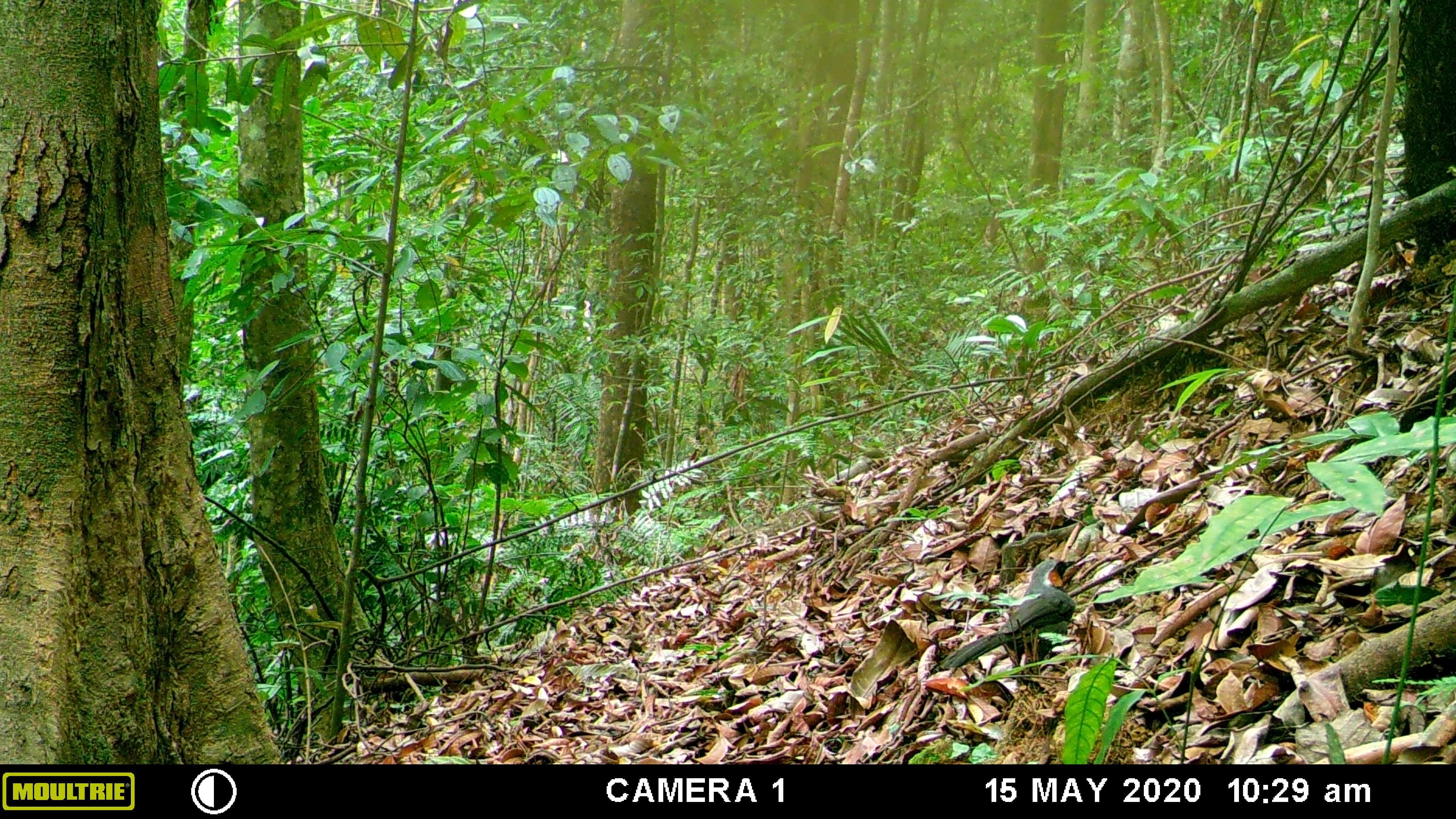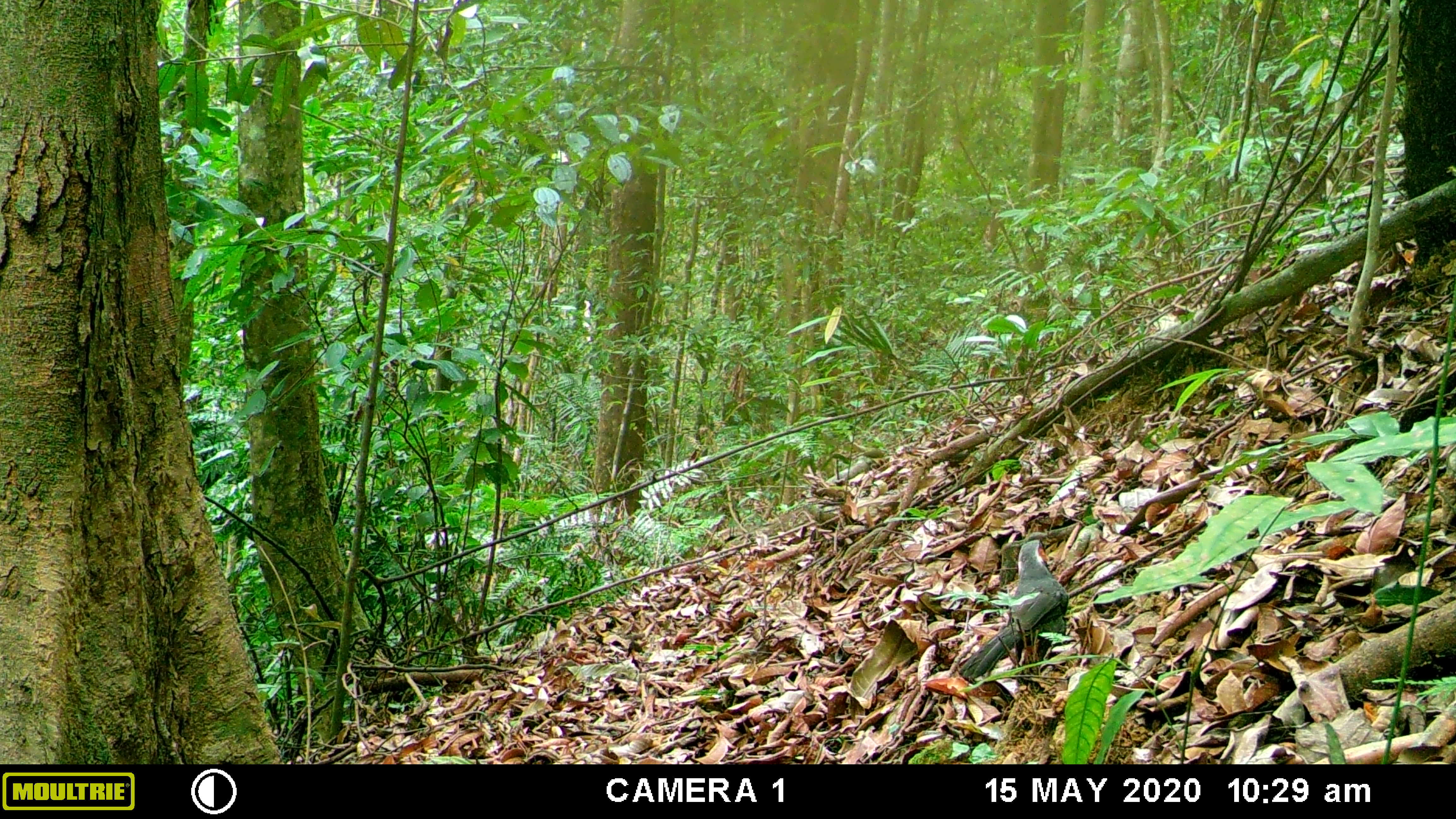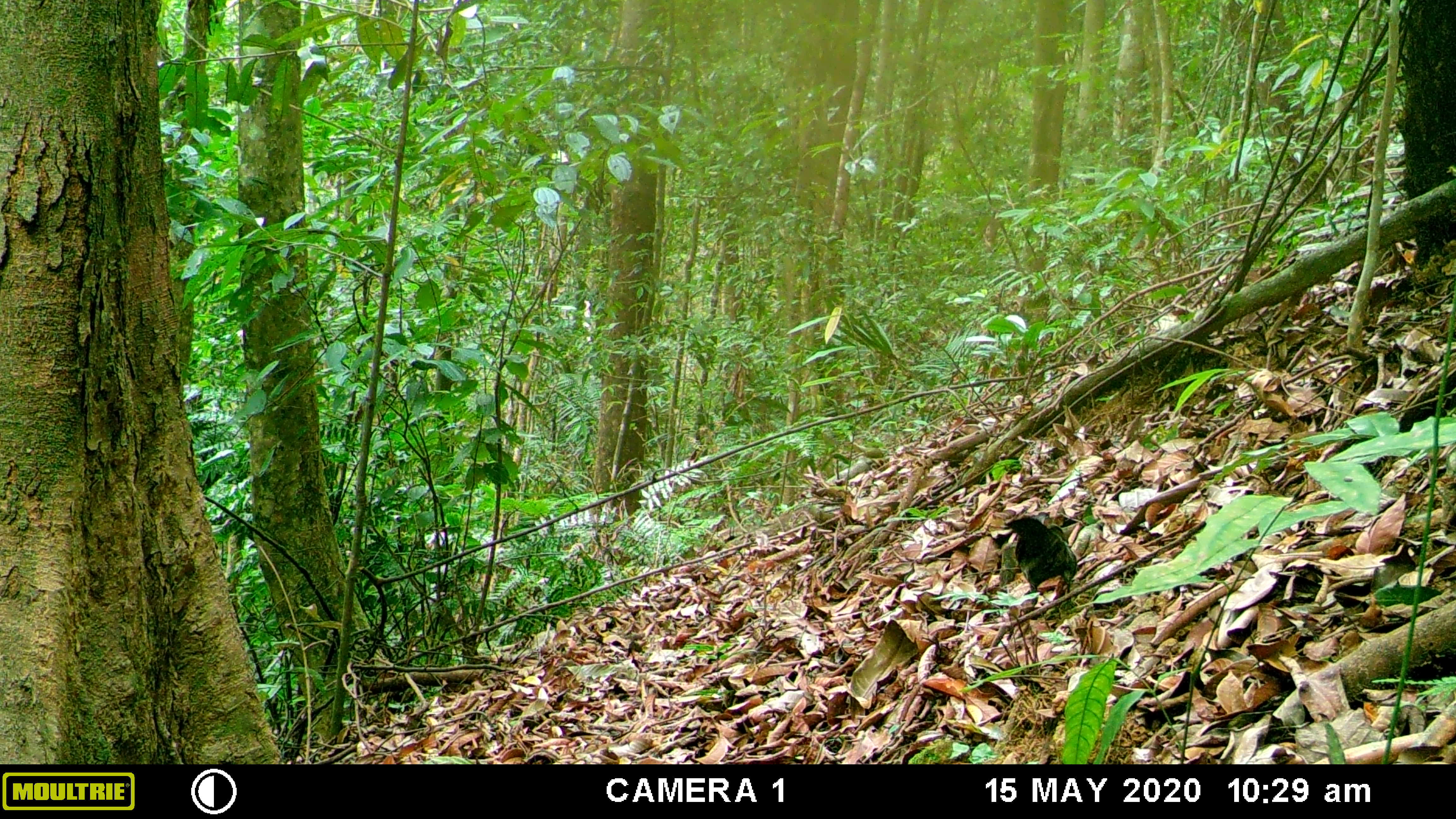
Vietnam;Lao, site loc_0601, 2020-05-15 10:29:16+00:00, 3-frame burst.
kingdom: Animalia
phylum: Chordata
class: Aves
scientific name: Aves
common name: bird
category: unidentified bird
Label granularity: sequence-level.